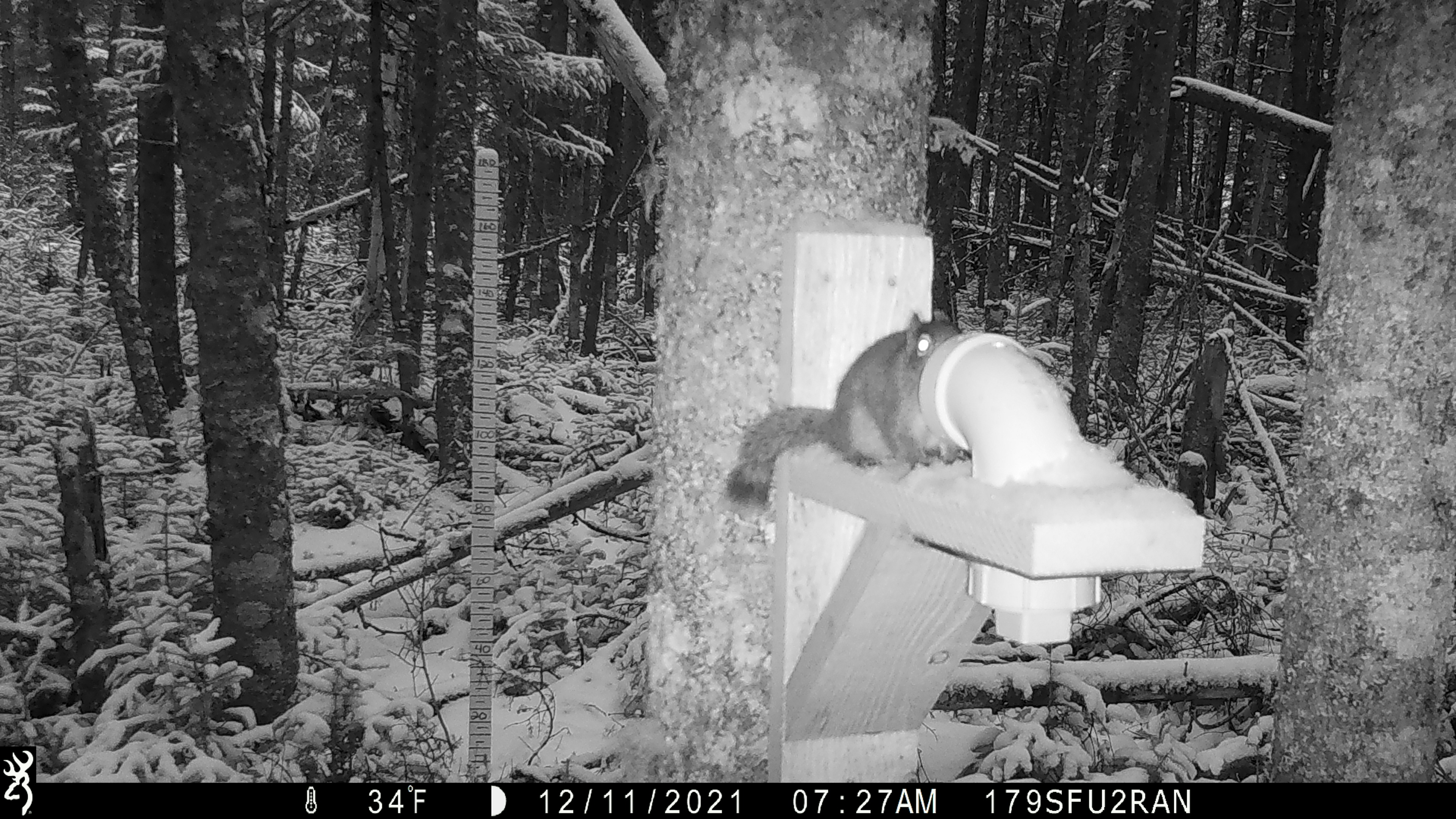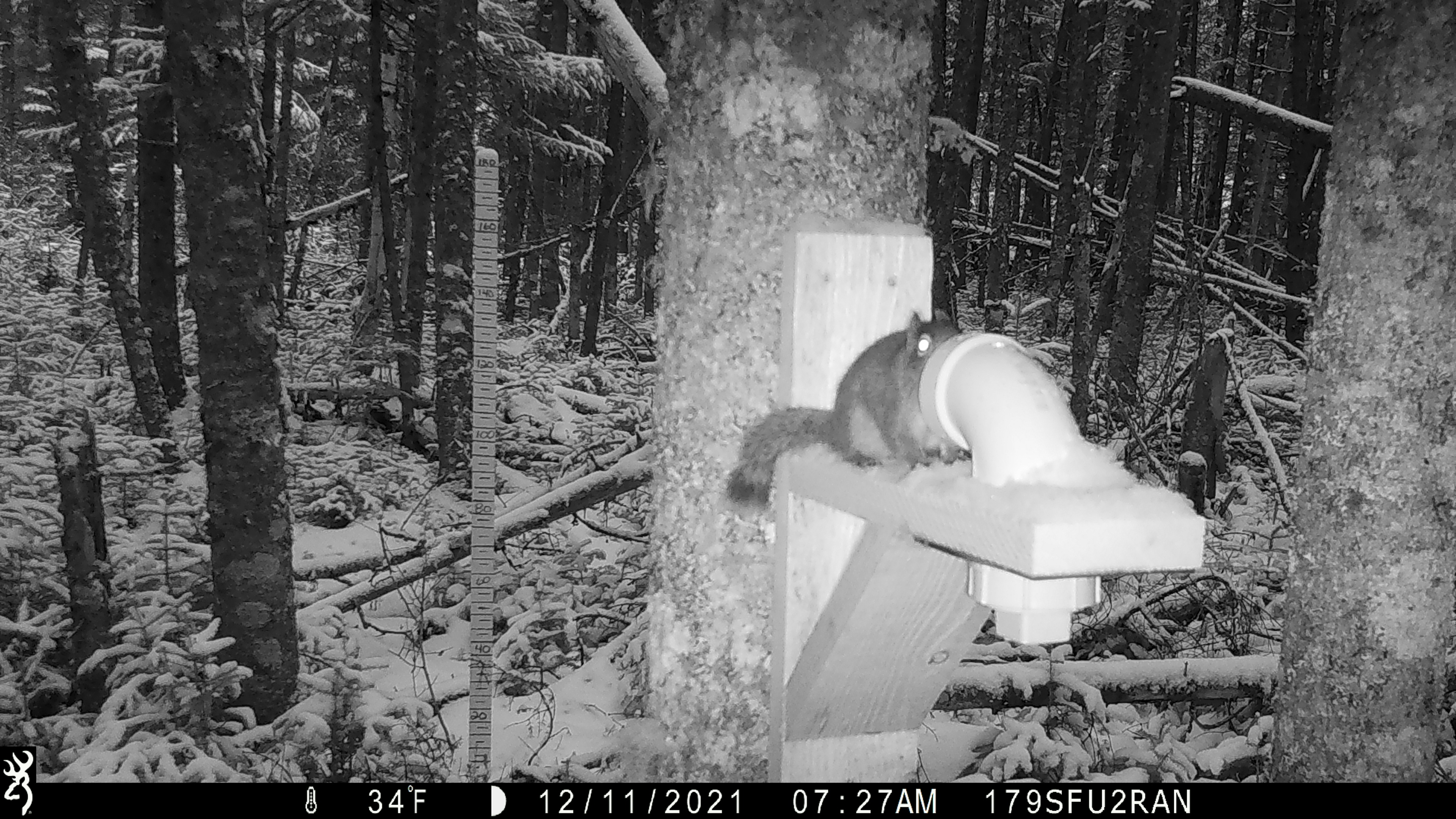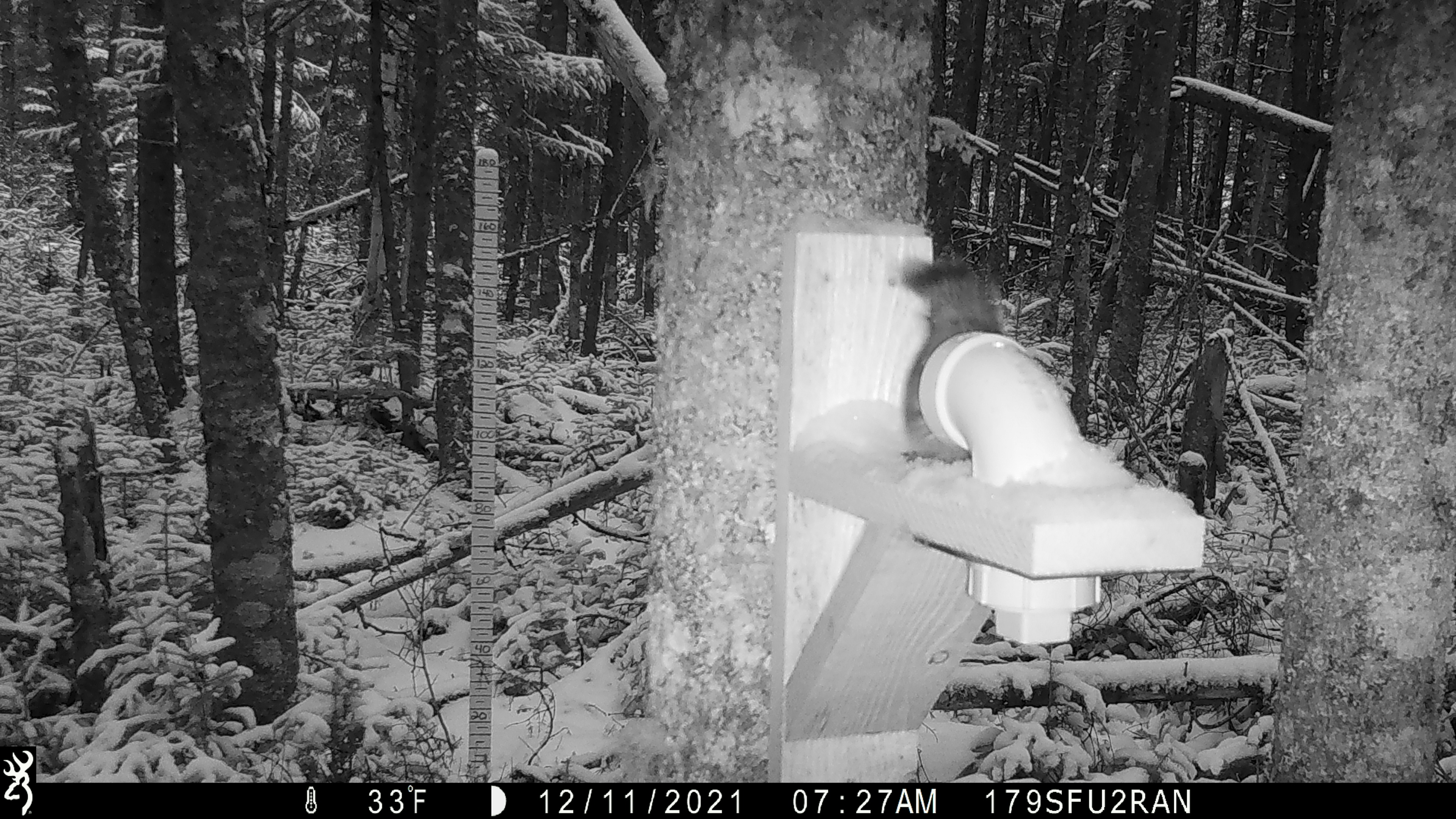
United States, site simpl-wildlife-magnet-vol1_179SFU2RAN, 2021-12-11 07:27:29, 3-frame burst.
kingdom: Animalia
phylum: Chordata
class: Mammalia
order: Rodentia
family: Sciuridae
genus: Tamiasciurus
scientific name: Tamiasciurus hudsonicus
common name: red squirrel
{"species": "red squirrel (Tamiasciurus hudsonicus)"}